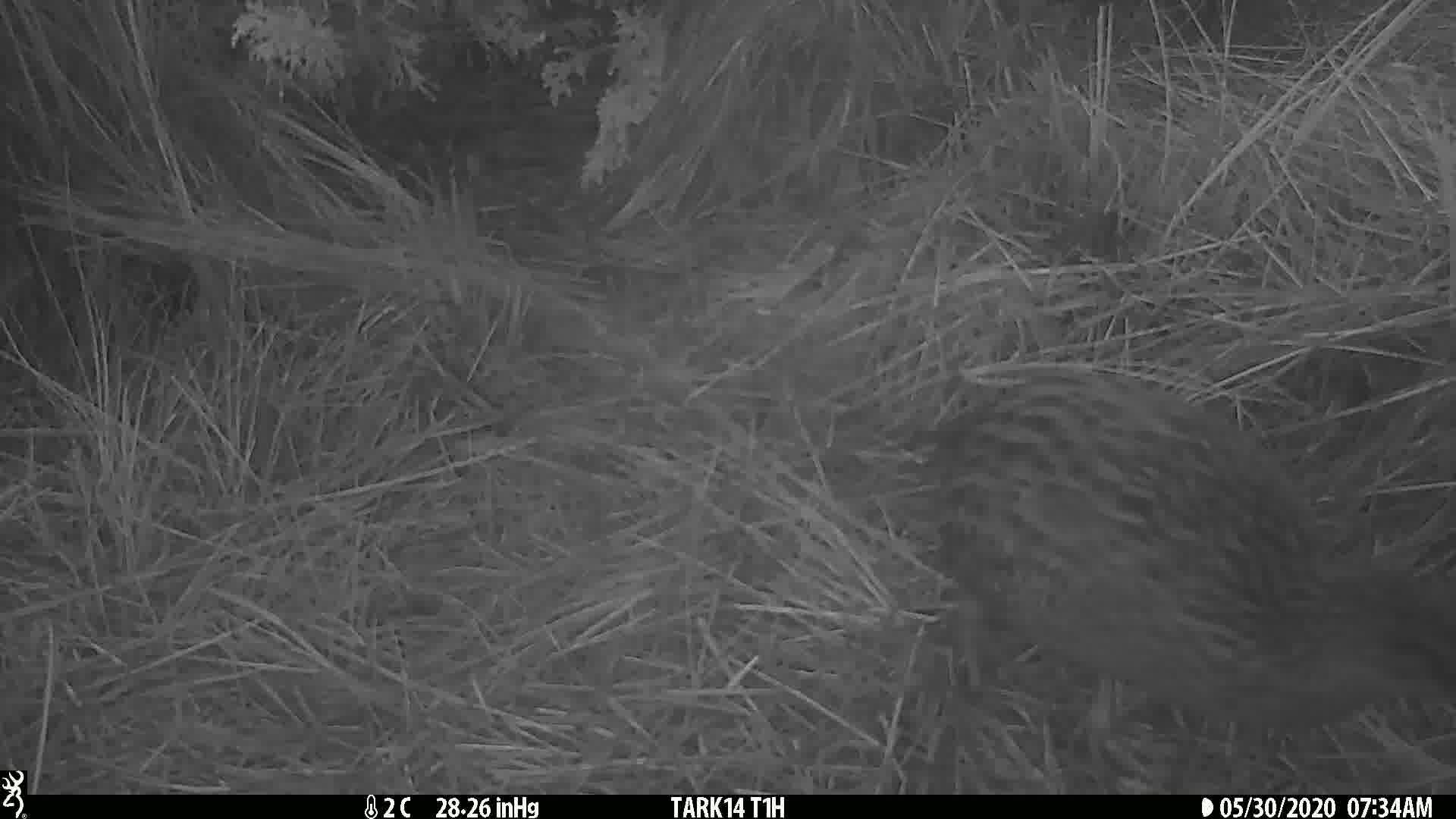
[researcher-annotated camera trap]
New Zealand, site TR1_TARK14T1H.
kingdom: Animalia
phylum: Chordata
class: Aves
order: Gruiformes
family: Rallidae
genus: Gallirallus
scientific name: Gallirallus australis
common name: weka